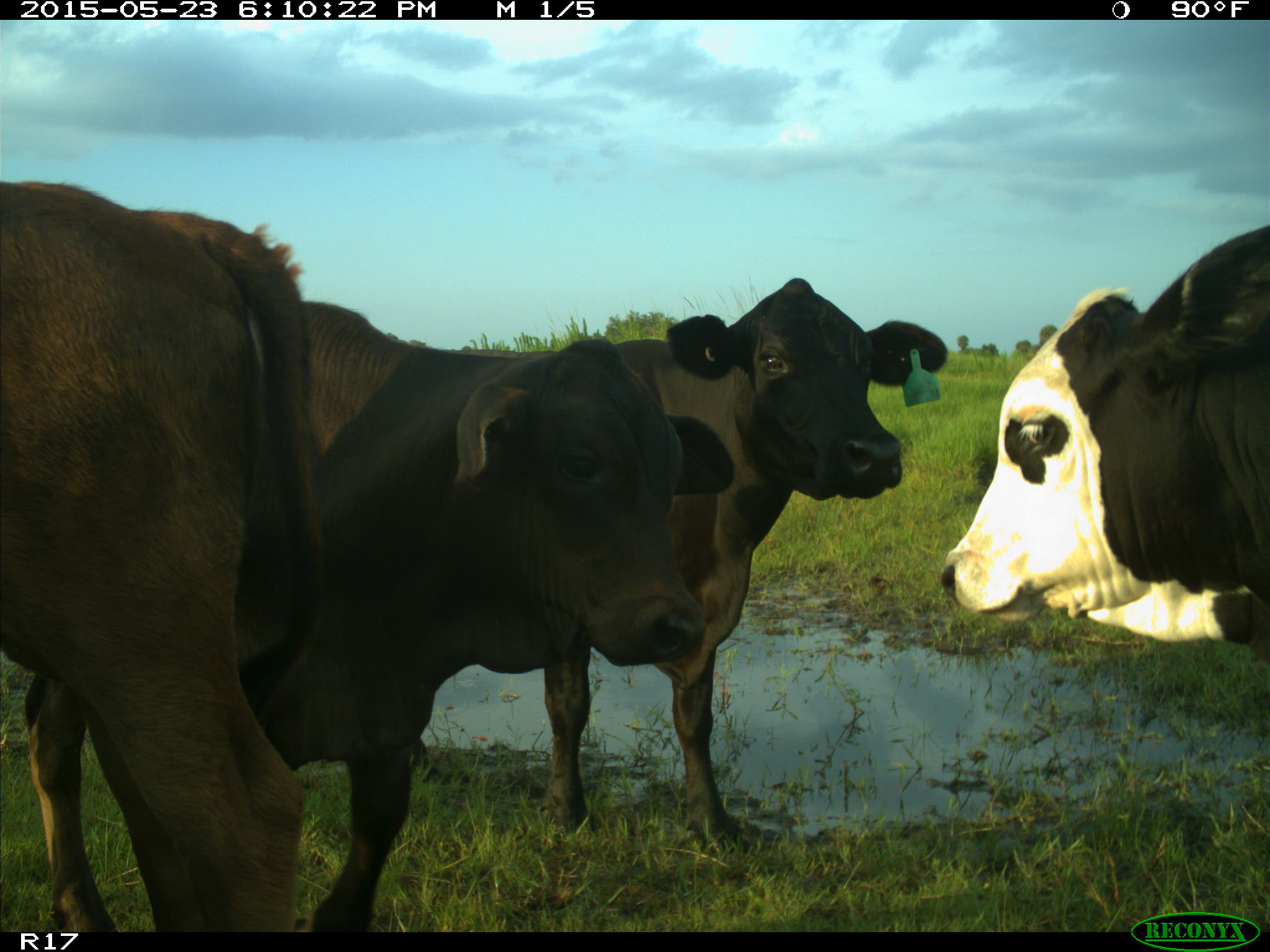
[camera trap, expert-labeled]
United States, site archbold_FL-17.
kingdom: Animalia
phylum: Chordata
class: Mammalia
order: Artiodactyla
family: Bovidae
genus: Bos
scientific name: Bos taurus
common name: domestic cow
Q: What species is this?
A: Bos taurus (domestic cow).